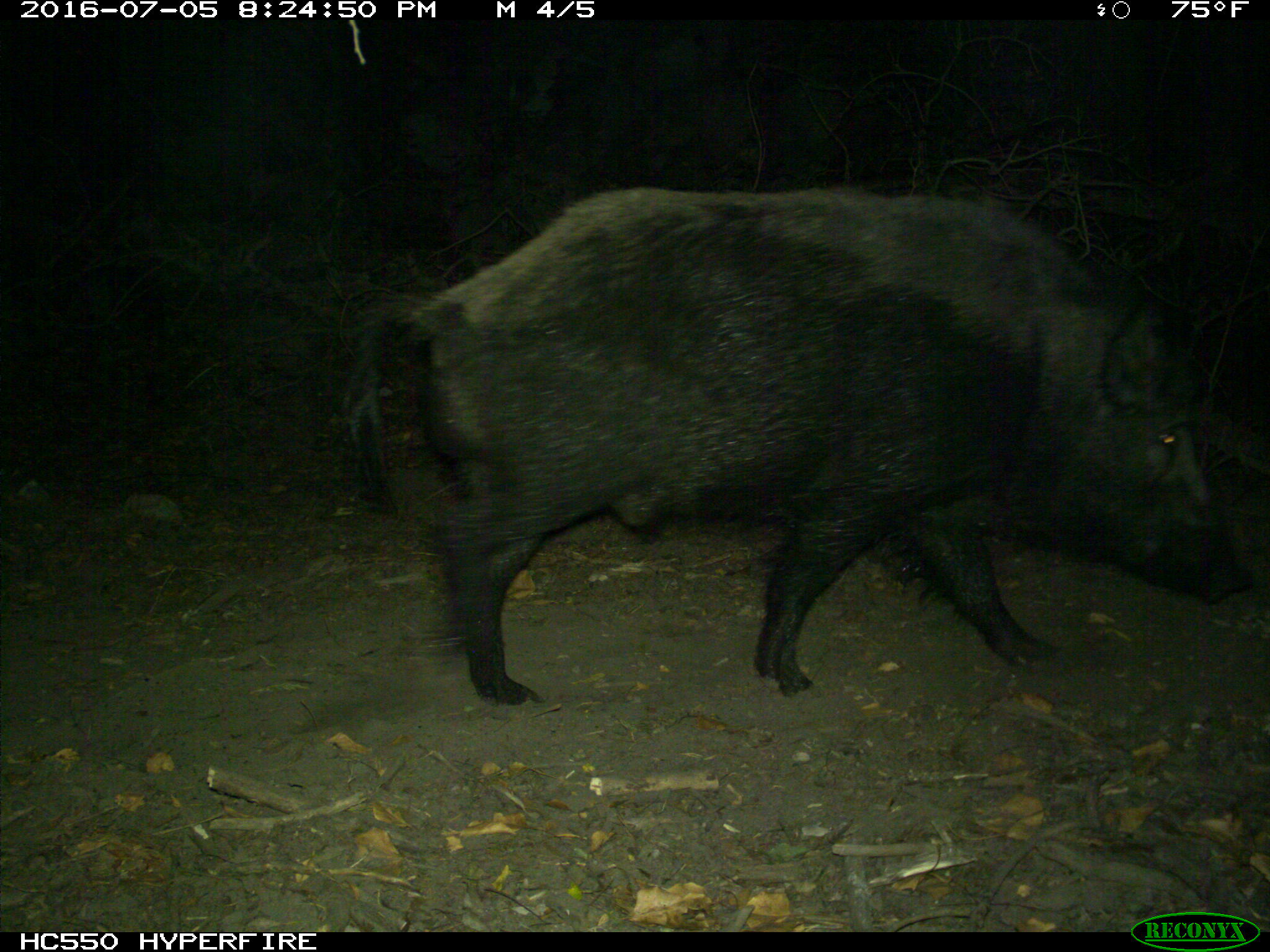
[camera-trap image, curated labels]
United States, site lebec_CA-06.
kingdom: Animalia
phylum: Chordata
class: Mammalia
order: Artiodactyla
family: Suidae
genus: Sus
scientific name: Sus scrofa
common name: wild boar